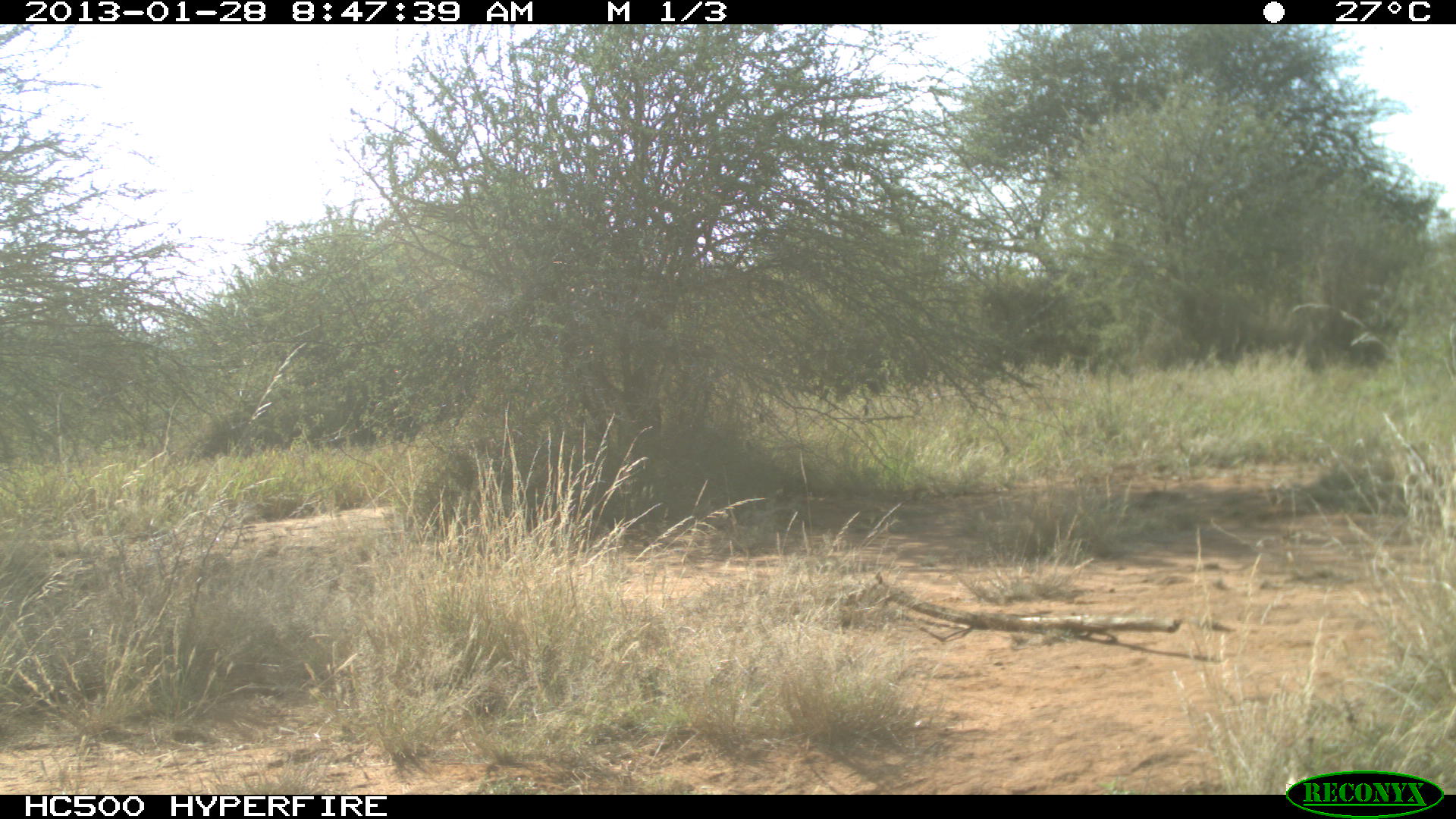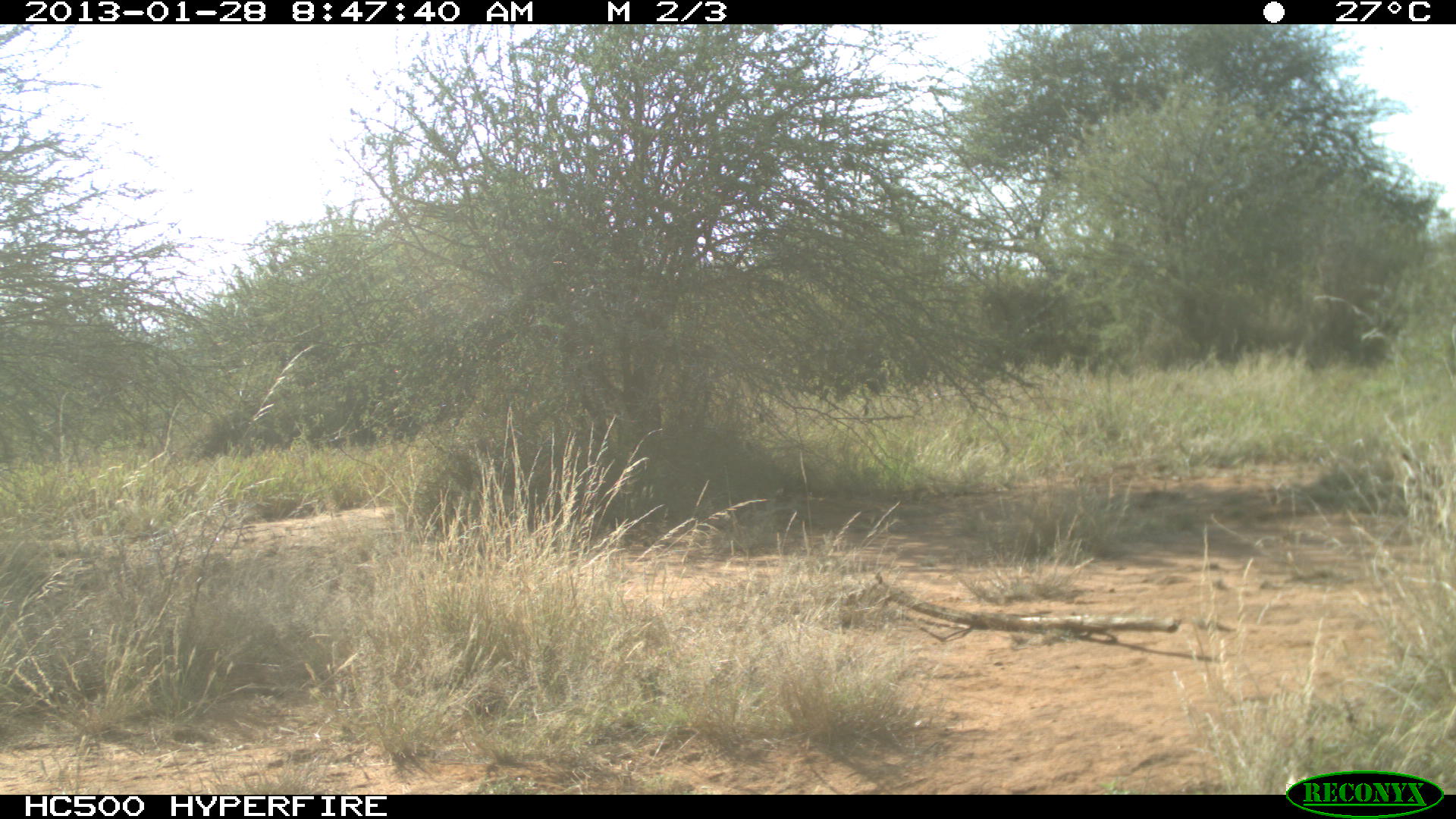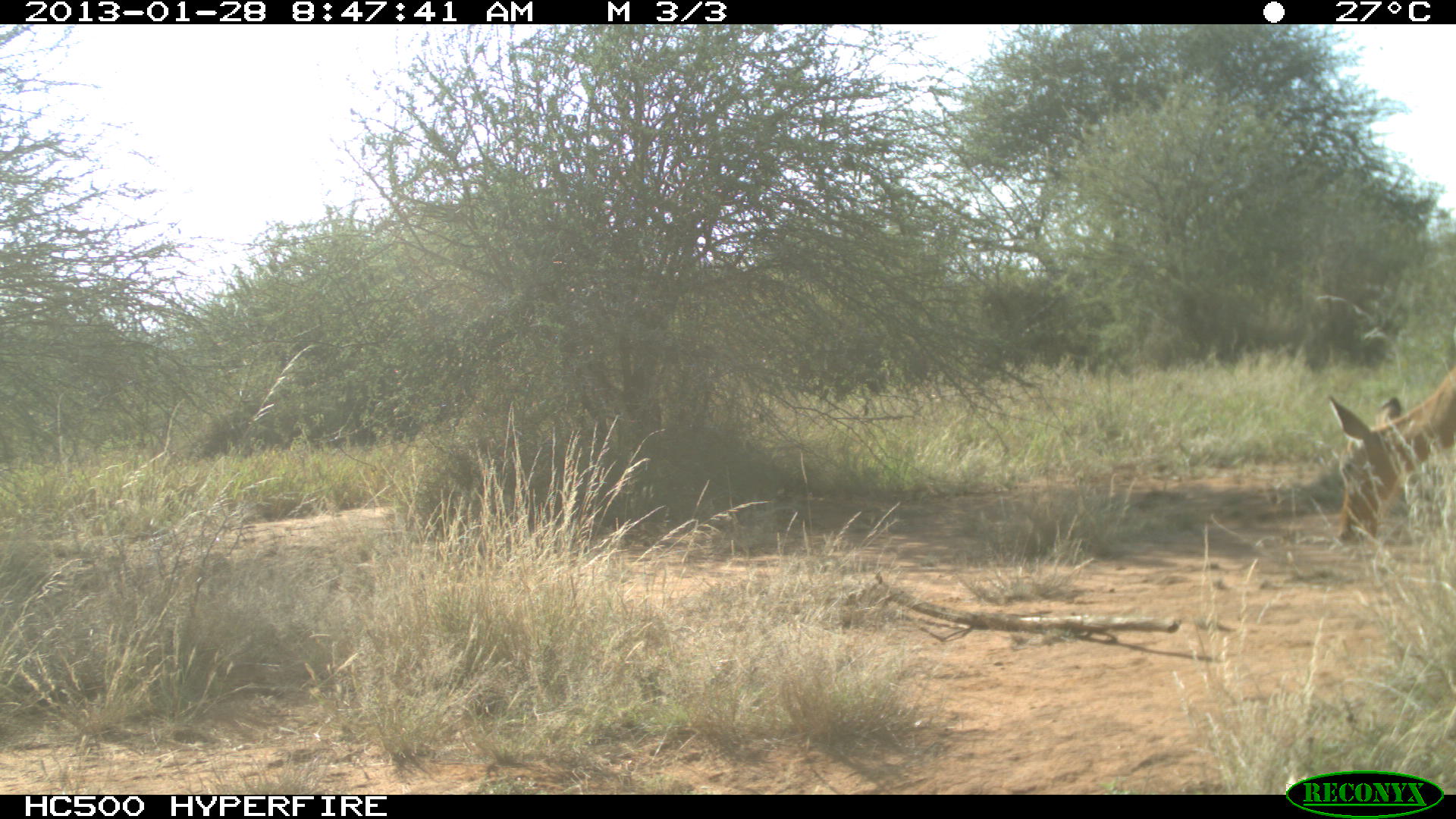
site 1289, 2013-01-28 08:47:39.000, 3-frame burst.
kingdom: Animalia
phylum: Chordata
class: Mammalia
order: Artiodactyla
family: Bovidae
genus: Aepyceros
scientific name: Aepyceros melampus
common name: impala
Aepyceros melampus (impala), count 1.